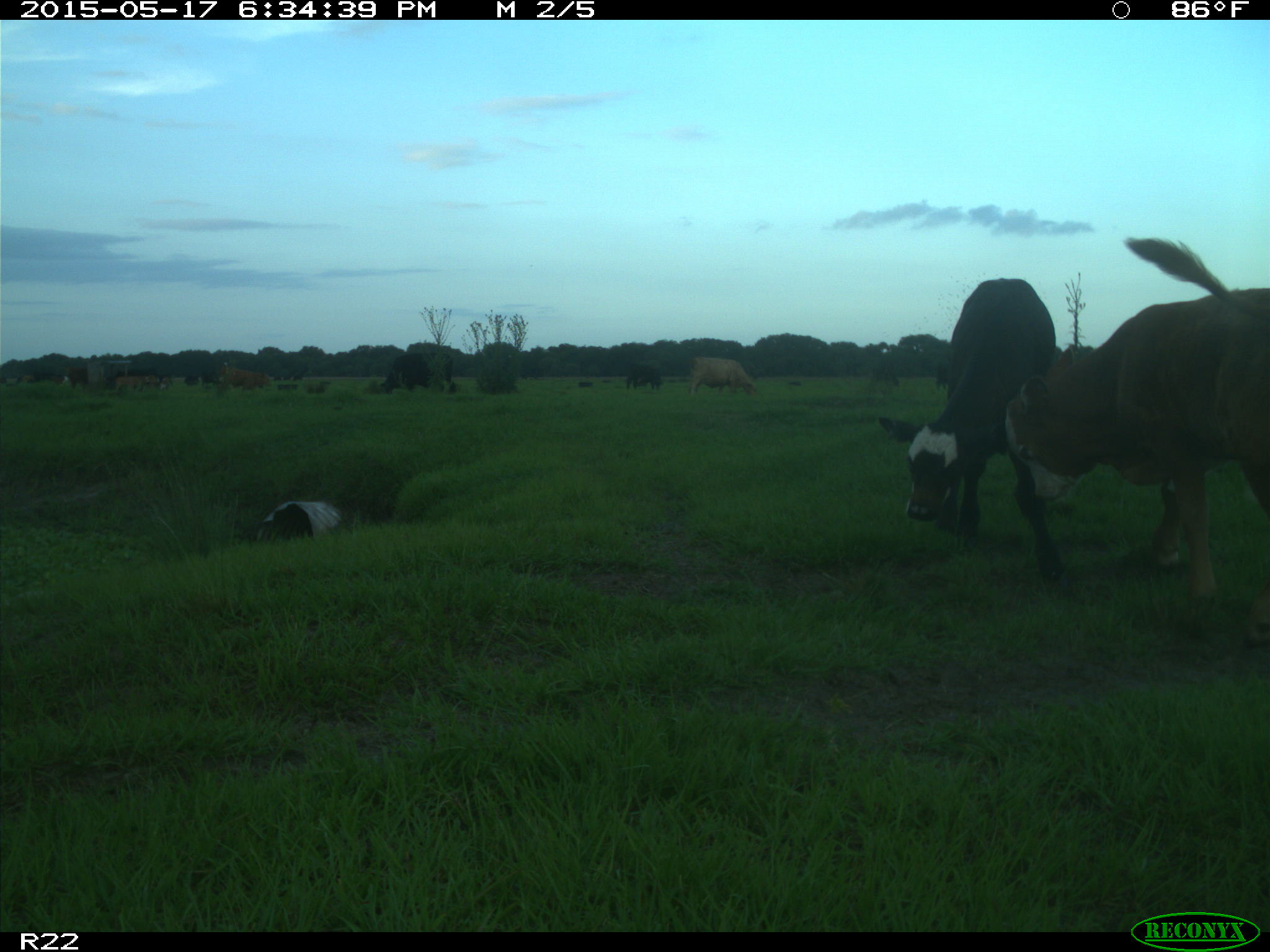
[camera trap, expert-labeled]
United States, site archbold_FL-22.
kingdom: Animalia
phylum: Chordata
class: Mammalia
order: Artiodactyla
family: Bovidae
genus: Bos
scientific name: Bos taurus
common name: domestic cow